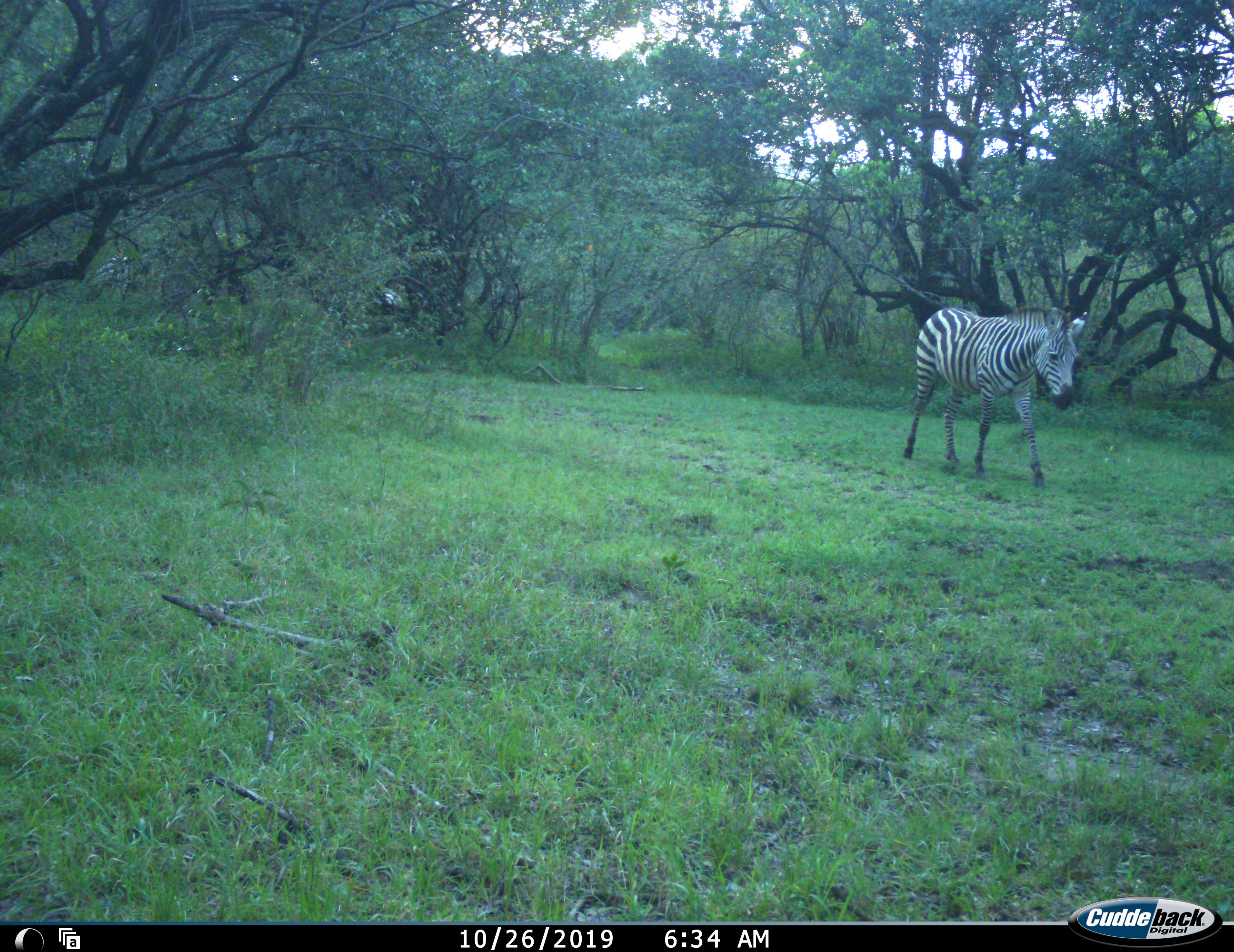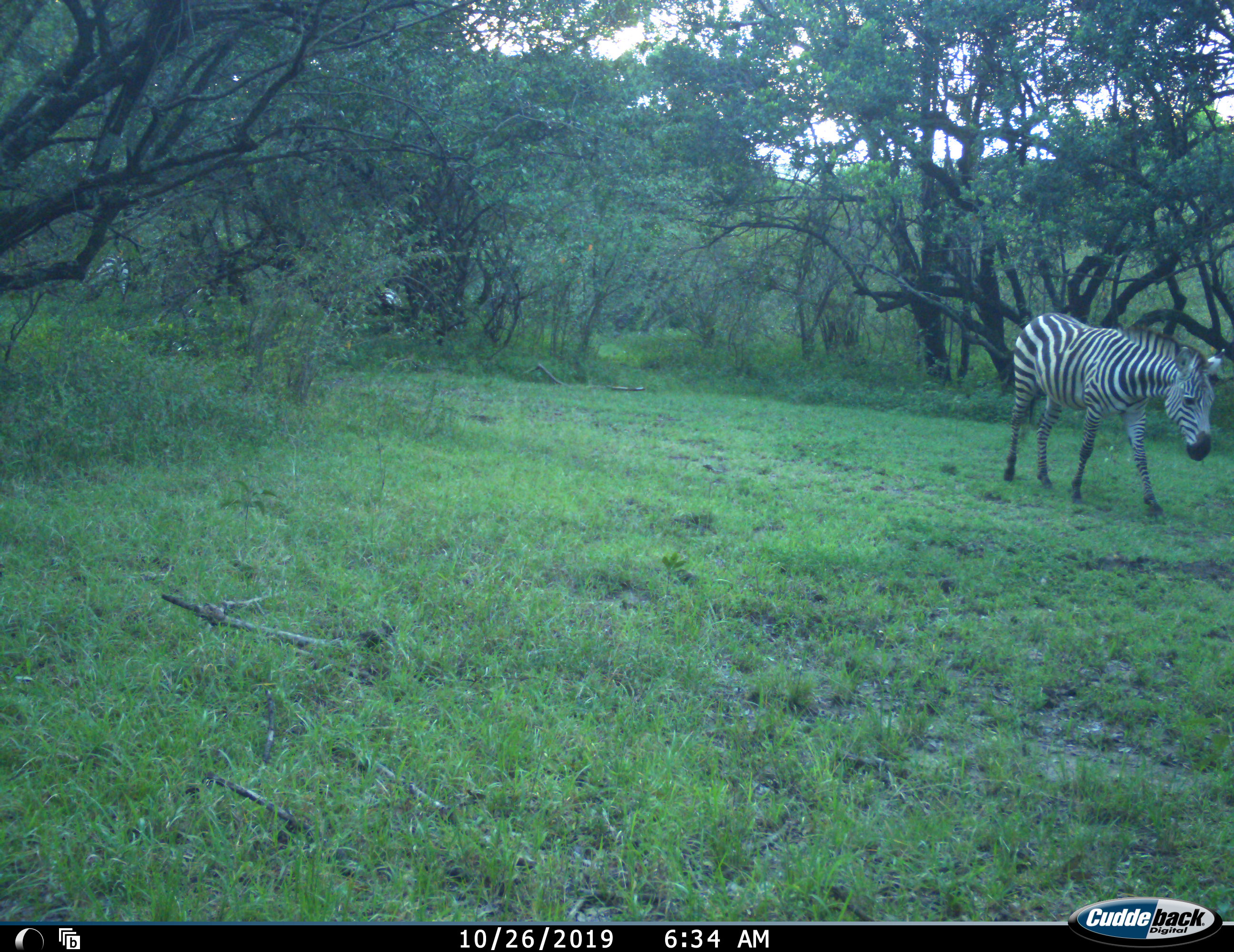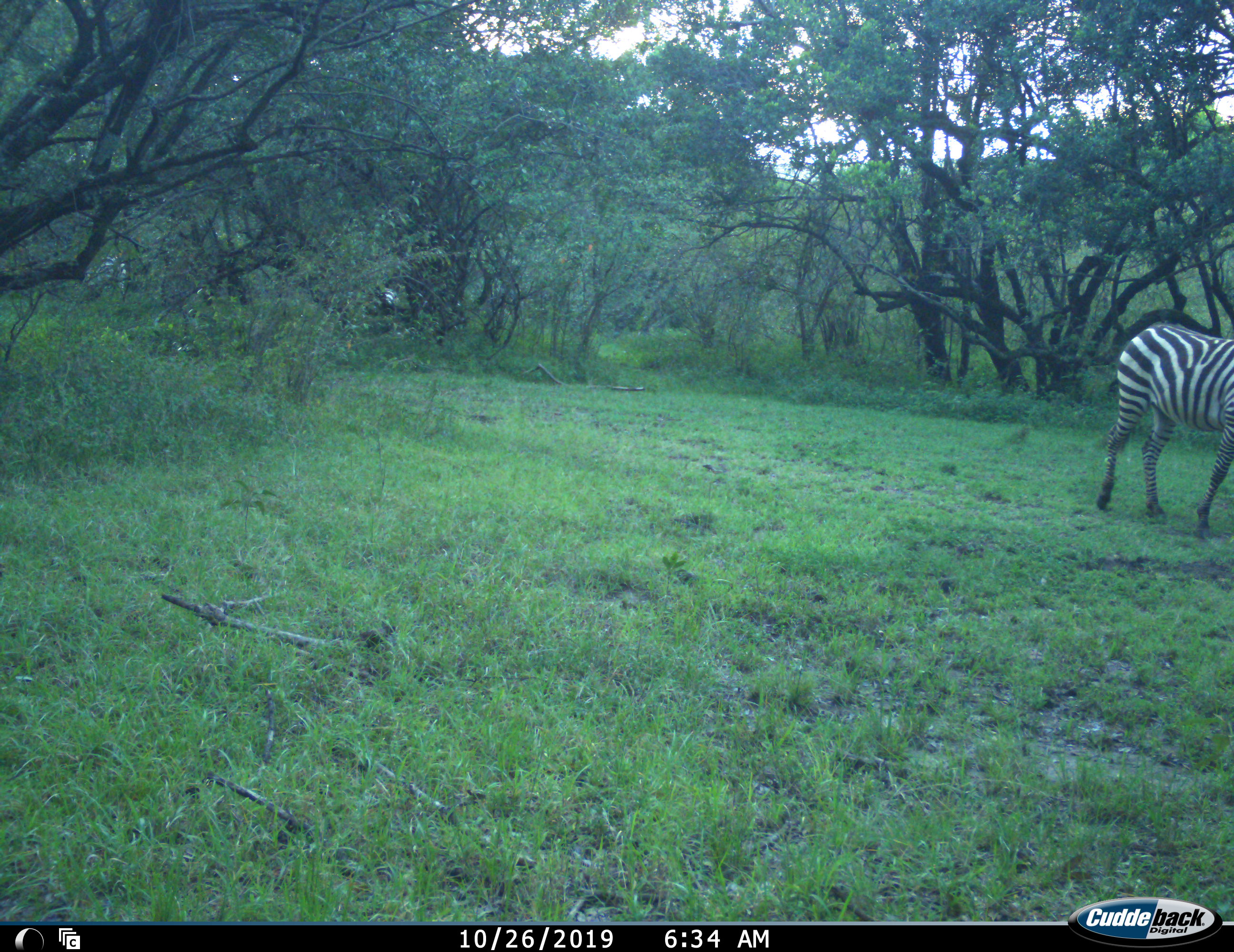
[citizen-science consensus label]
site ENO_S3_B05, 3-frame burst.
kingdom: Animalia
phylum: Chordata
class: Mammalia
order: Perissodactyla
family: Equidae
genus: Equus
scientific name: Equus quagga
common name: plains zebra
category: zebraplains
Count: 1.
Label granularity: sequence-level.